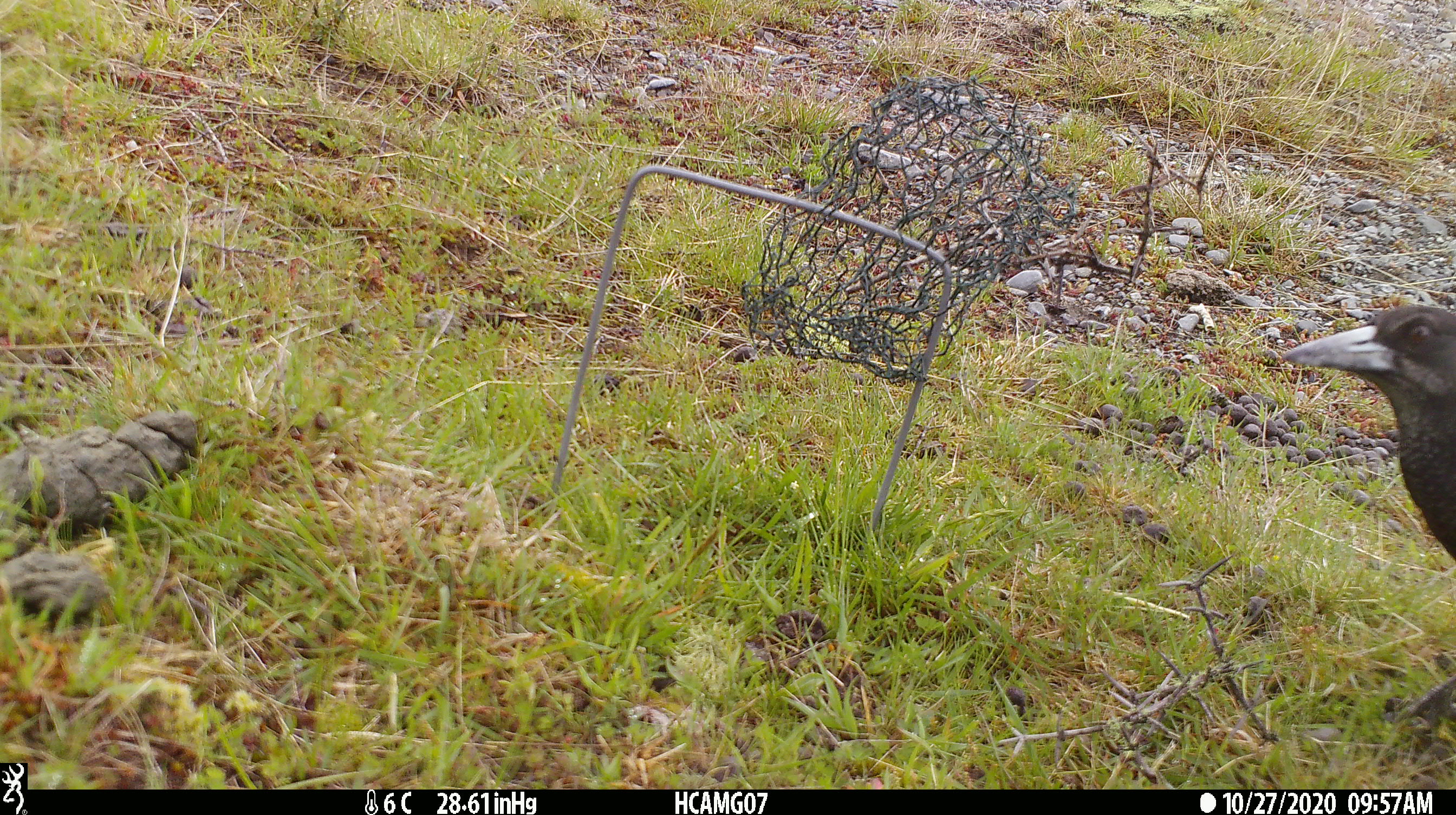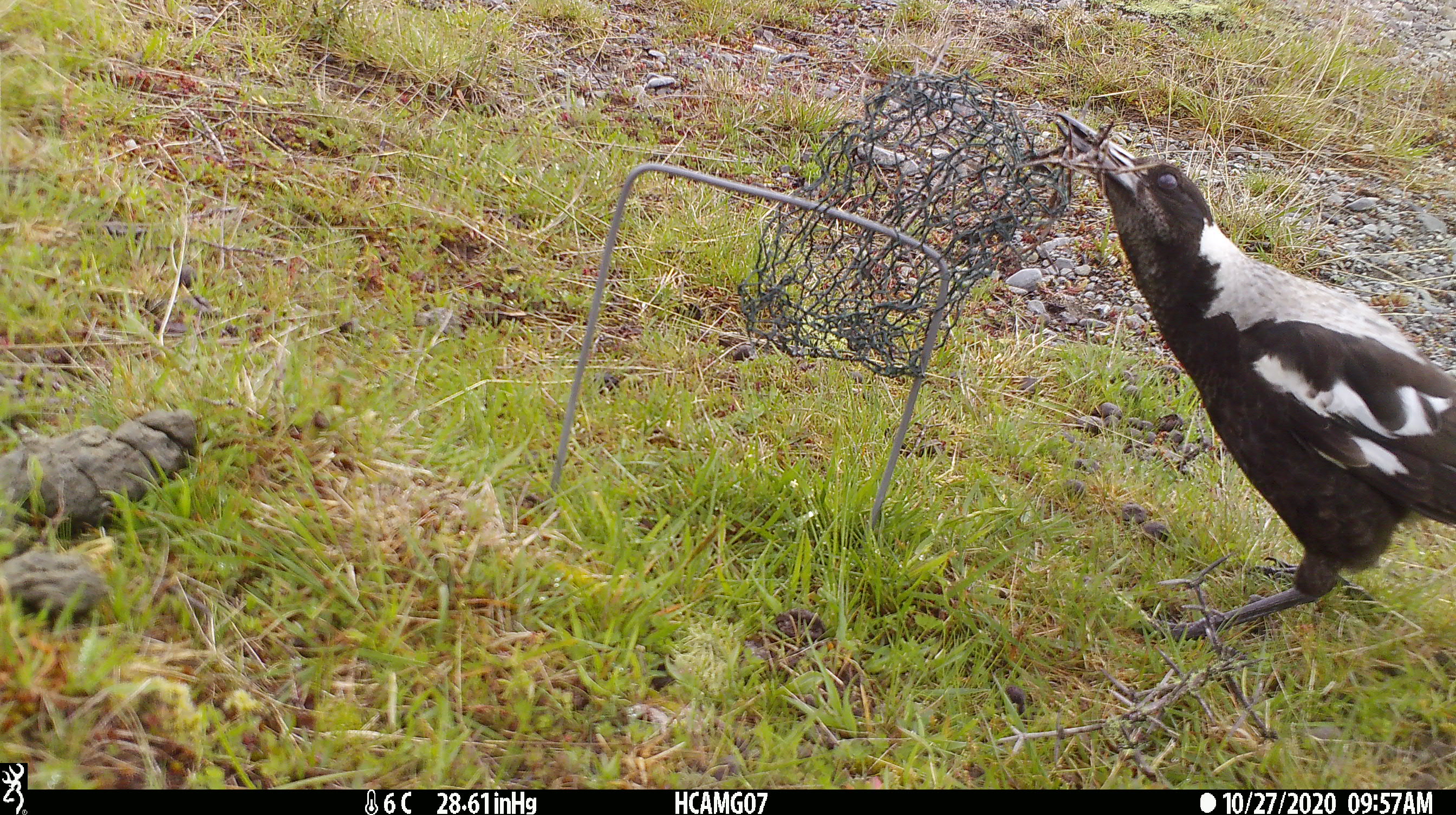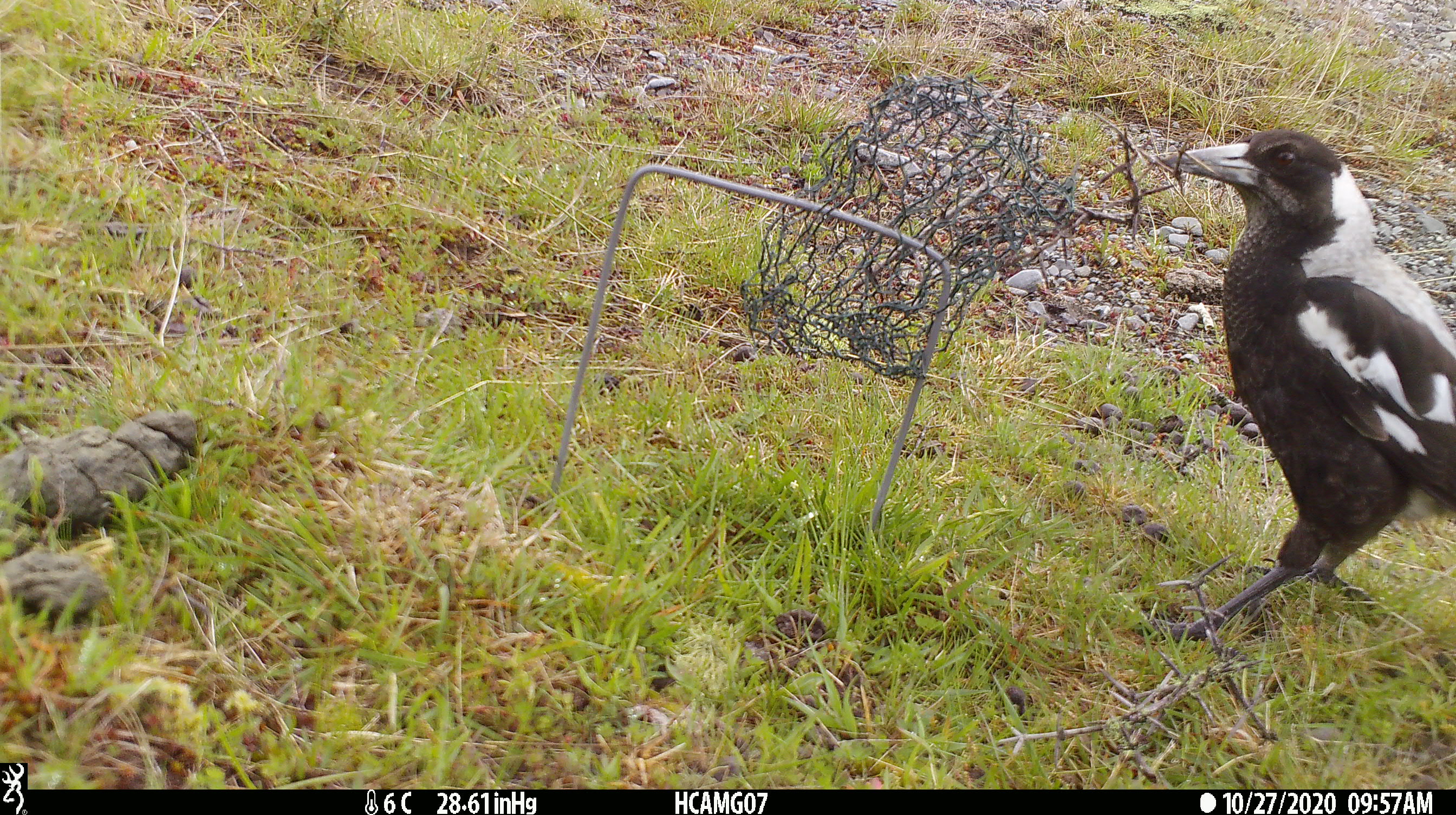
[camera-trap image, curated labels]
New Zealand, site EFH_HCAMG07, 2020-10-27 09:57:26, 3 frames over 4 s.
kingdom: Animalia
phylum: Chordata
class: Aves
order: Passeriformes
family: Artamidae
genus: Gymnorhina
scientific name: Gymnorhina tibicen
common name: australian magpie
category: magpie